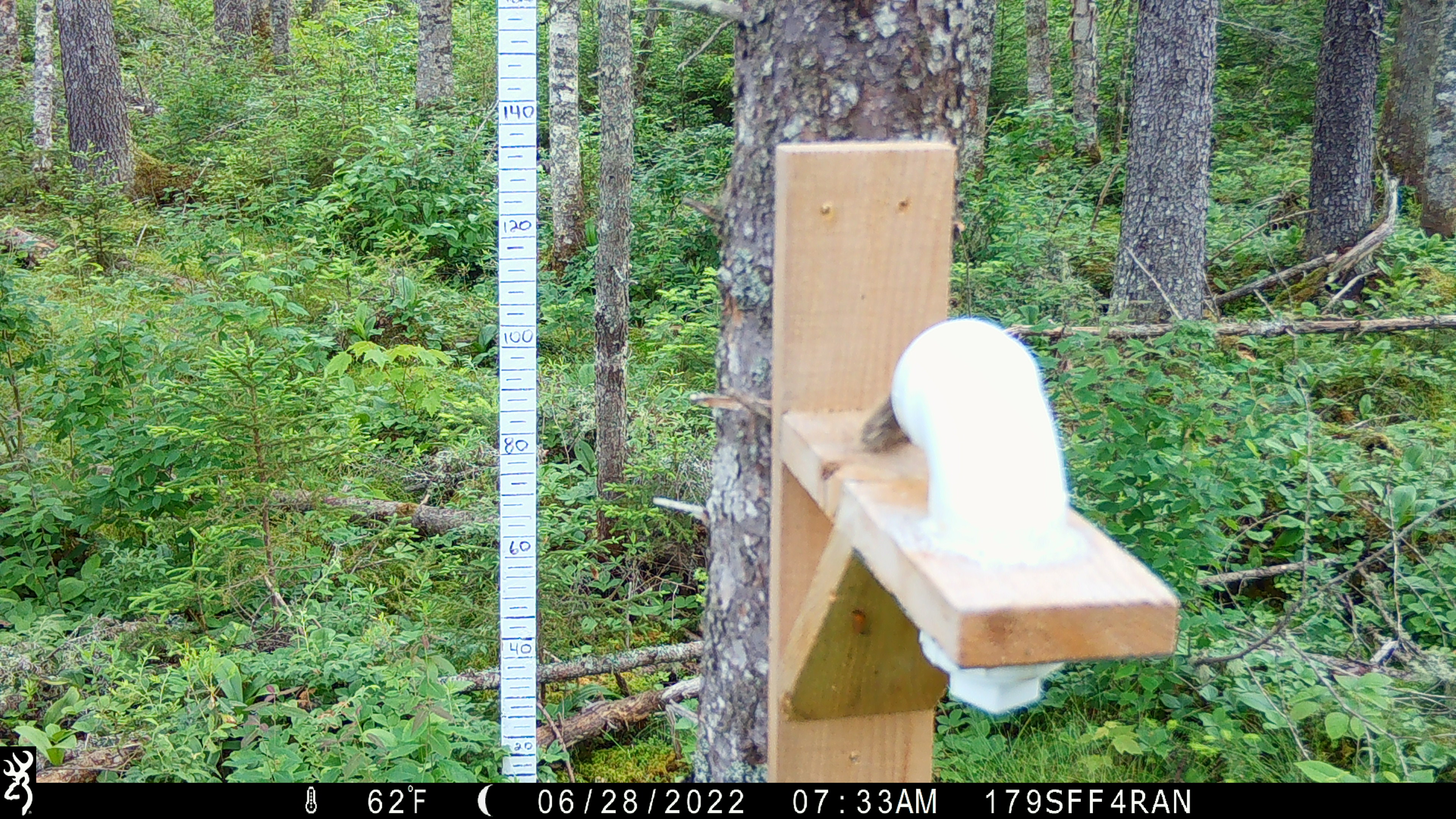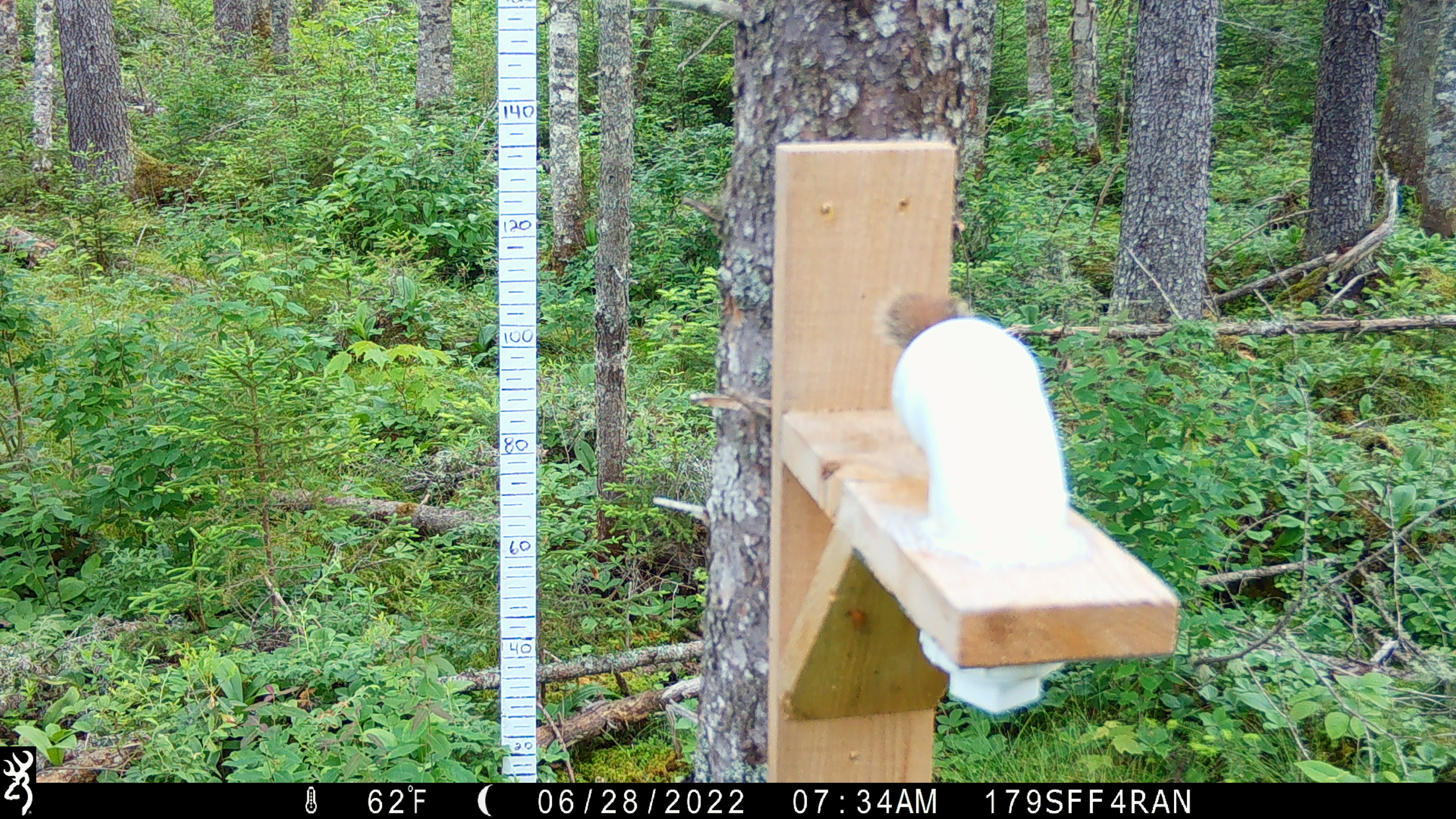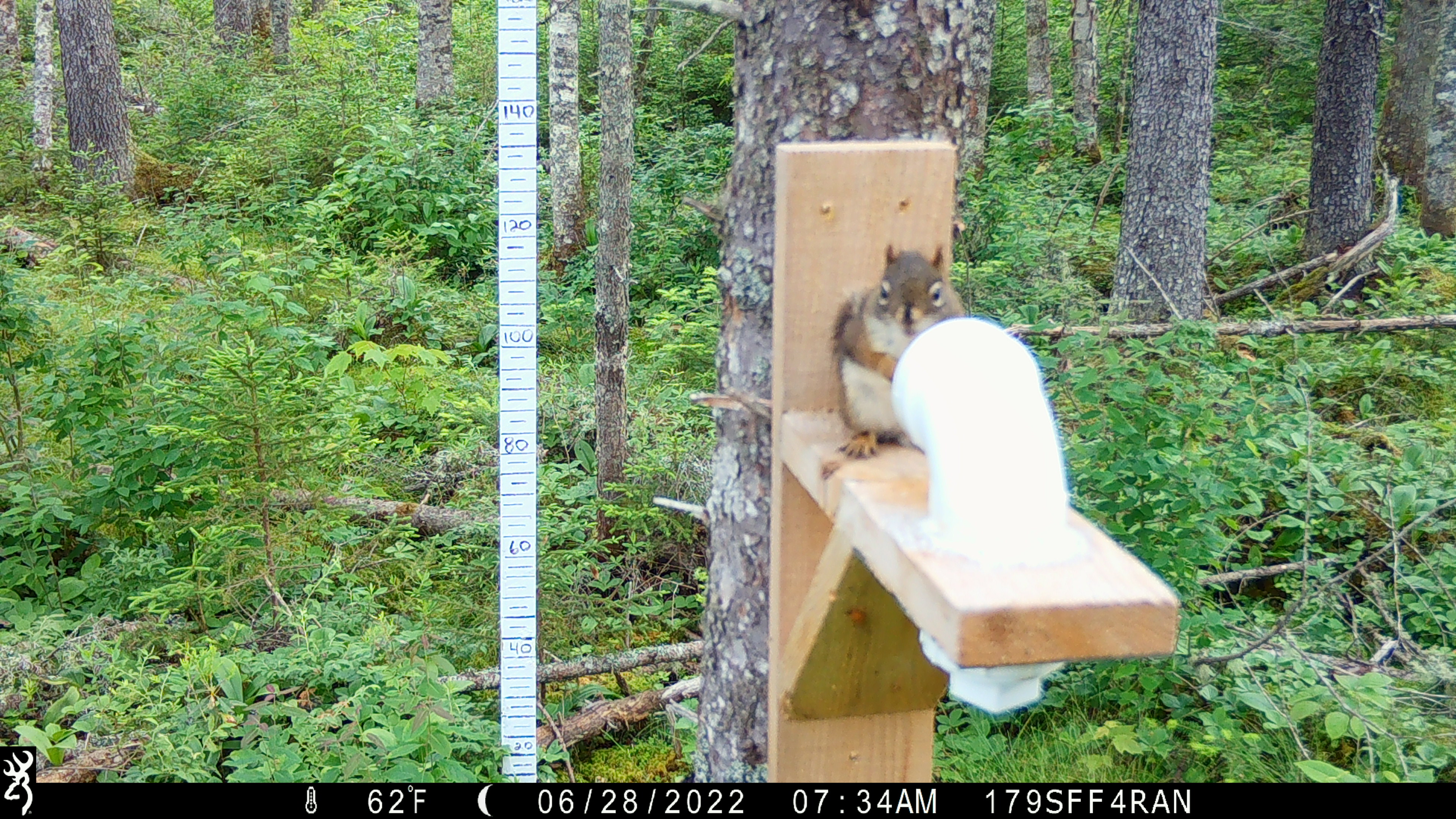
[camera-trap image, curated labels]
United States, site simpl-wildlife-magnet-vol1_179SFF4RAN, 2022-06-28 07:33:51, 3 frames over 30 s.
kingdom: Animalia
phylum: Chordata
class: Mammalia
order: Rodentia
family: Sciuridae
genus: Tamiasciurus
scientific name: Tamiasciurus hudsonicus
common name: red squirrel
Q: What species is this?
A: Red squirrel (Tamiasciurus hudsonicus).